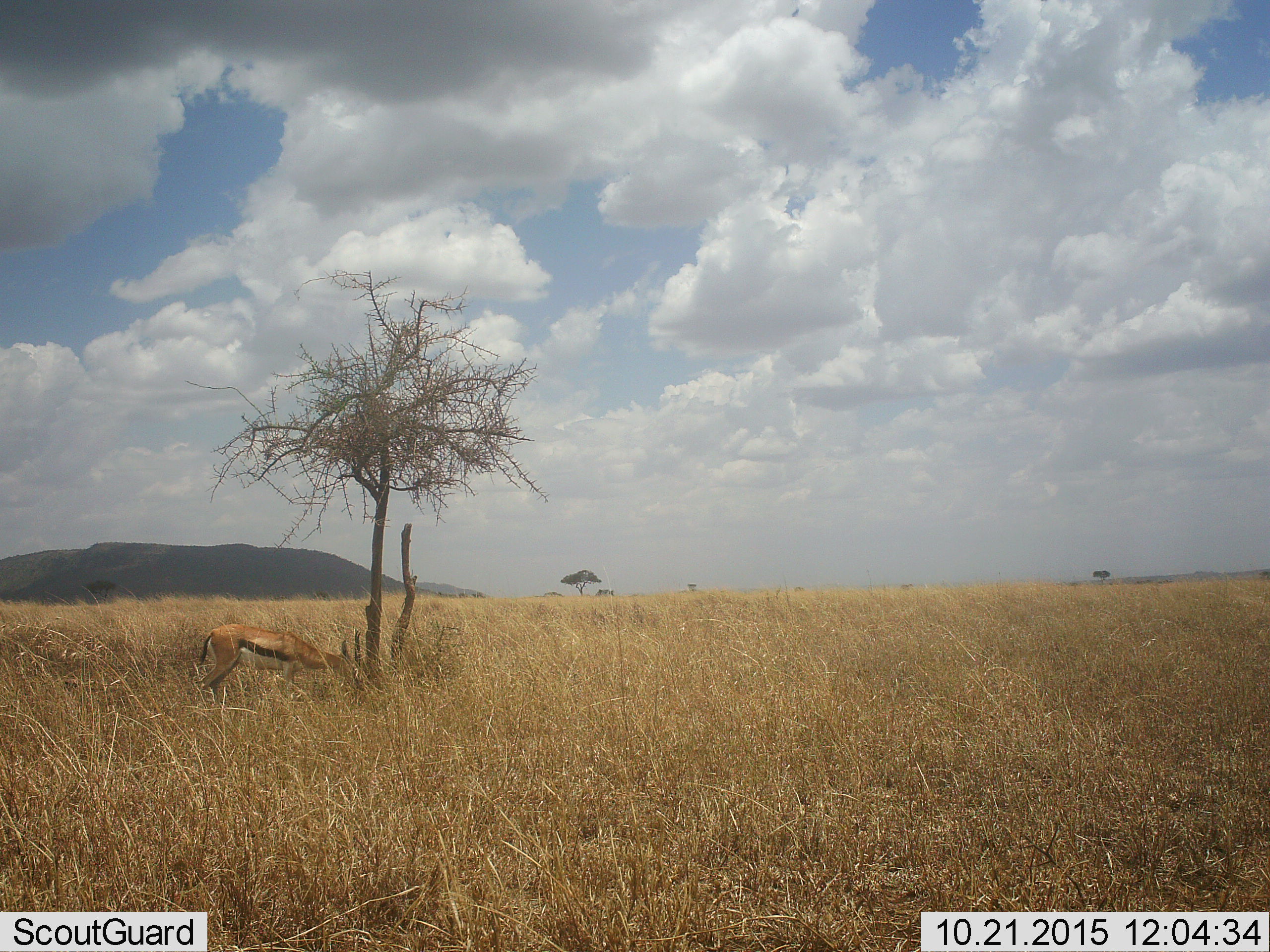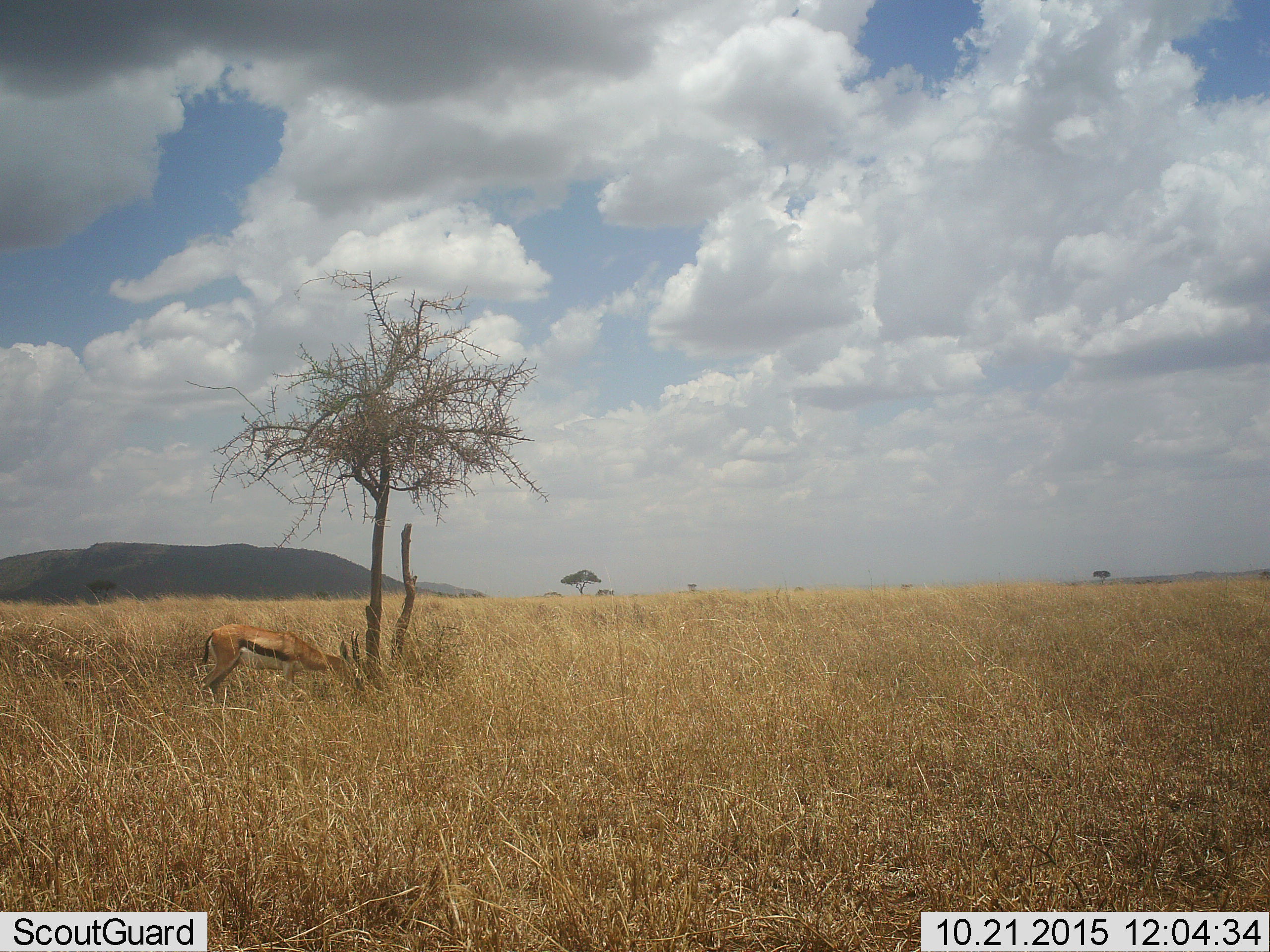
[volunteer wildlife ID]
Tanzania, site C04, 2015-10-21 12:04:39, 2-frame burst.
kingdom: Animalia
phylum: Chordata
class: Mammalia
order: Artiodactyla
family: Bovidae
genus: Eudorcas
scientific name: Eudorcas thomsonii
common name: thomson's gazelle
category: gazellethomsons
Gazellethomsons (thomson's gazelle) (Eudorcas thomsonii), count 1. Behavior (volunteer vote fractions): standing 46%, resting 0%, moving 8%, interacting 0%. Young present (vote fraction): 0%. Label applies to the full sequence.